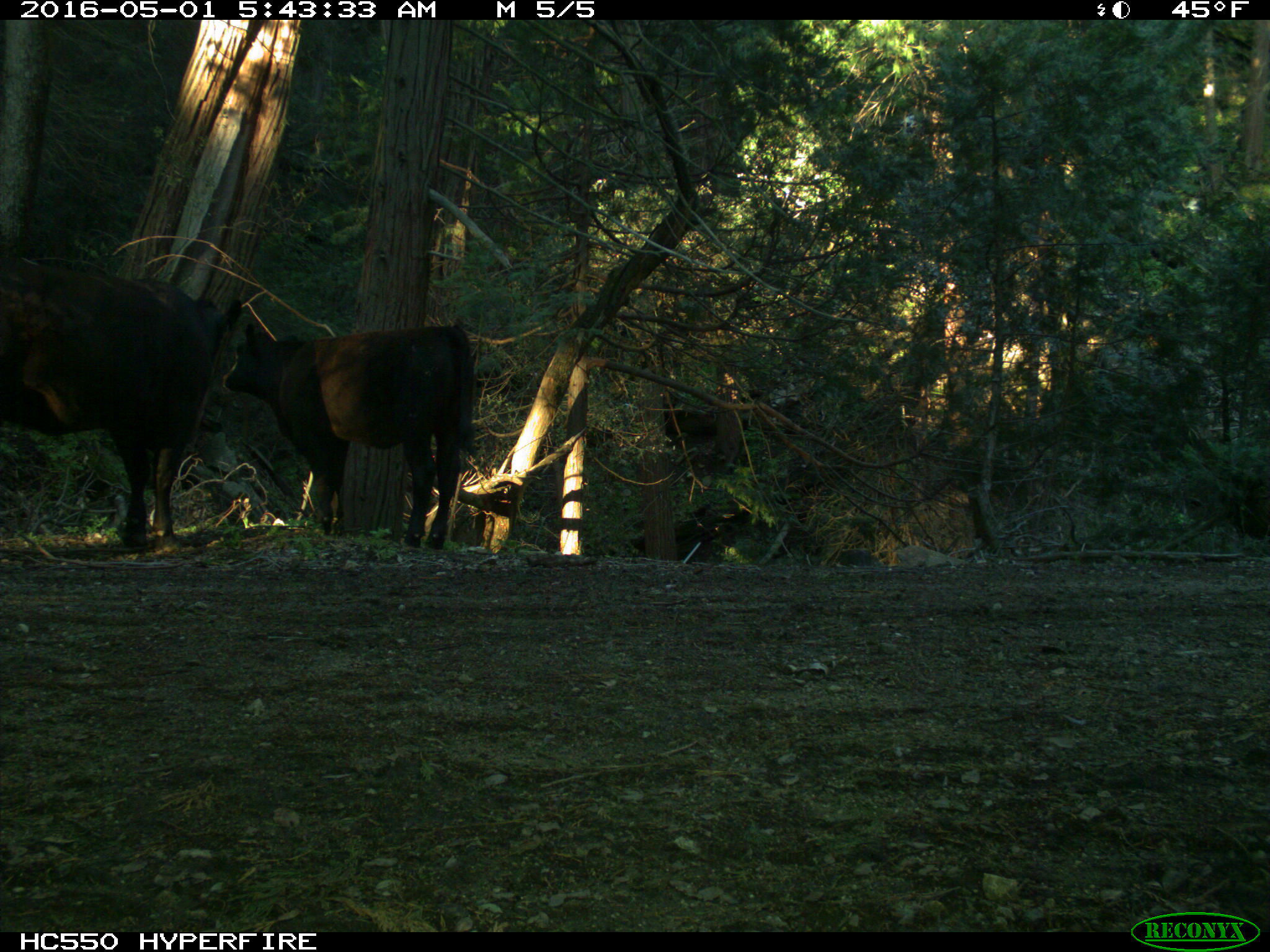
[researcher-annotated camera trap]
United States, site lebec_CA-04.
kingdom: Animalia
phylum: Chordata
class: Mammalia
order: Artiodactyla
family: Bovidae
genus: Bos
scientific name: Bos taurus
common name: domestic cow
Bos taurus (domestic cow).